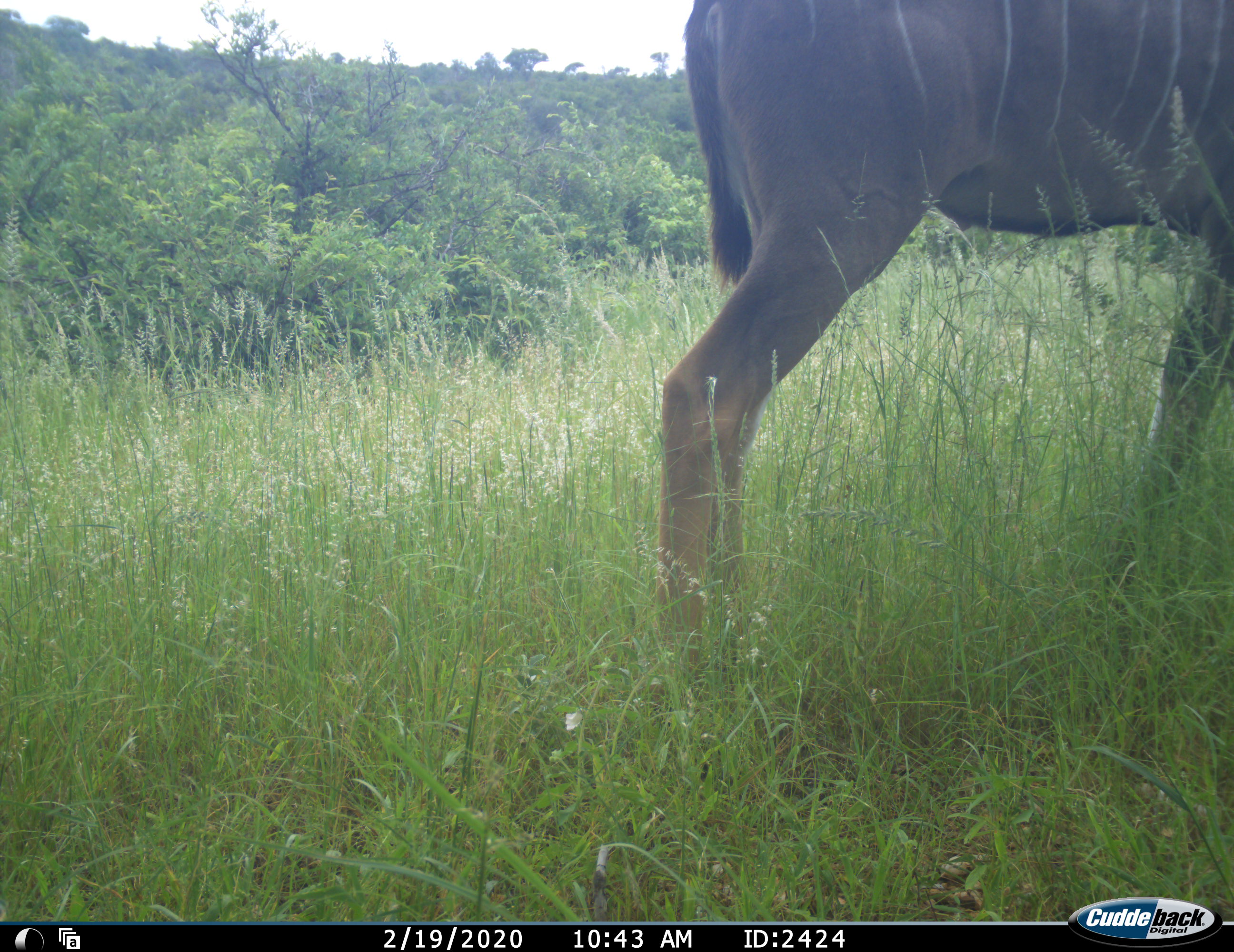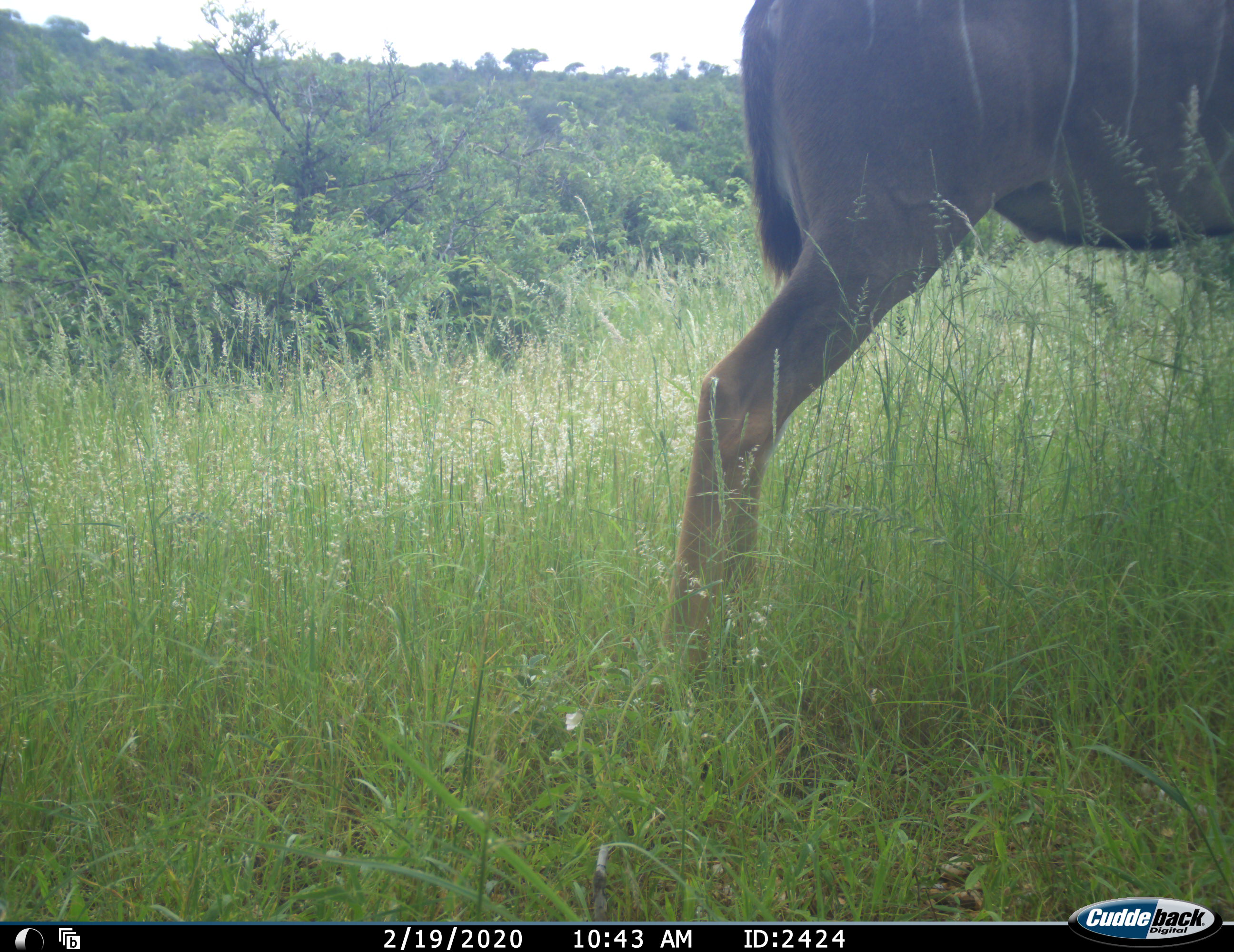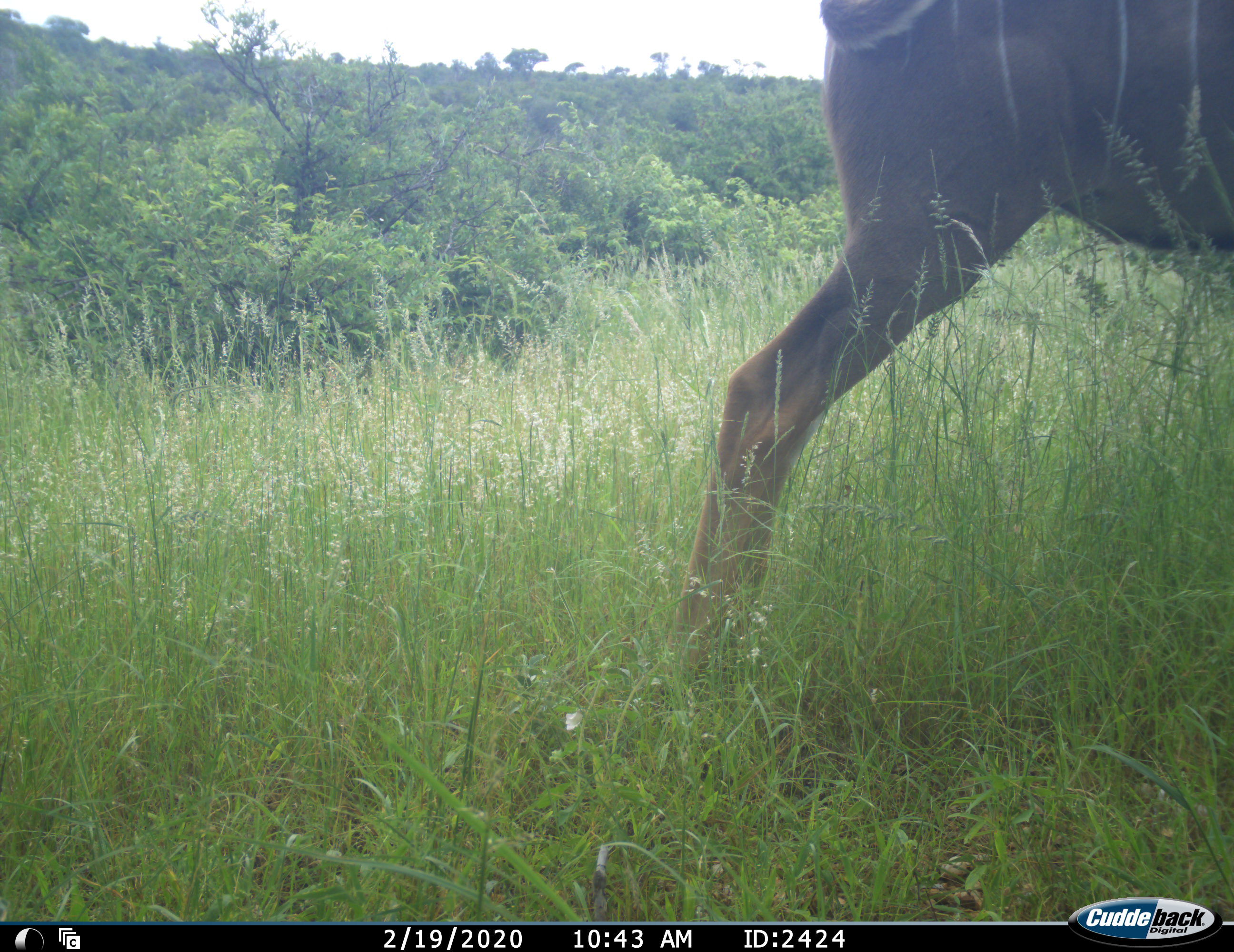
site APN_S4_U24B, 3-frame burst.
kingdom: Animalia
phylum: Chordata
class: Mammalia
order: Artiodactyla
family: Bovidae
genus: Tragelaphus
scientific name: Tragelaphus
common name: kudu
Kudu (Tragelaphus), count 1. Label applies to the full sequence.